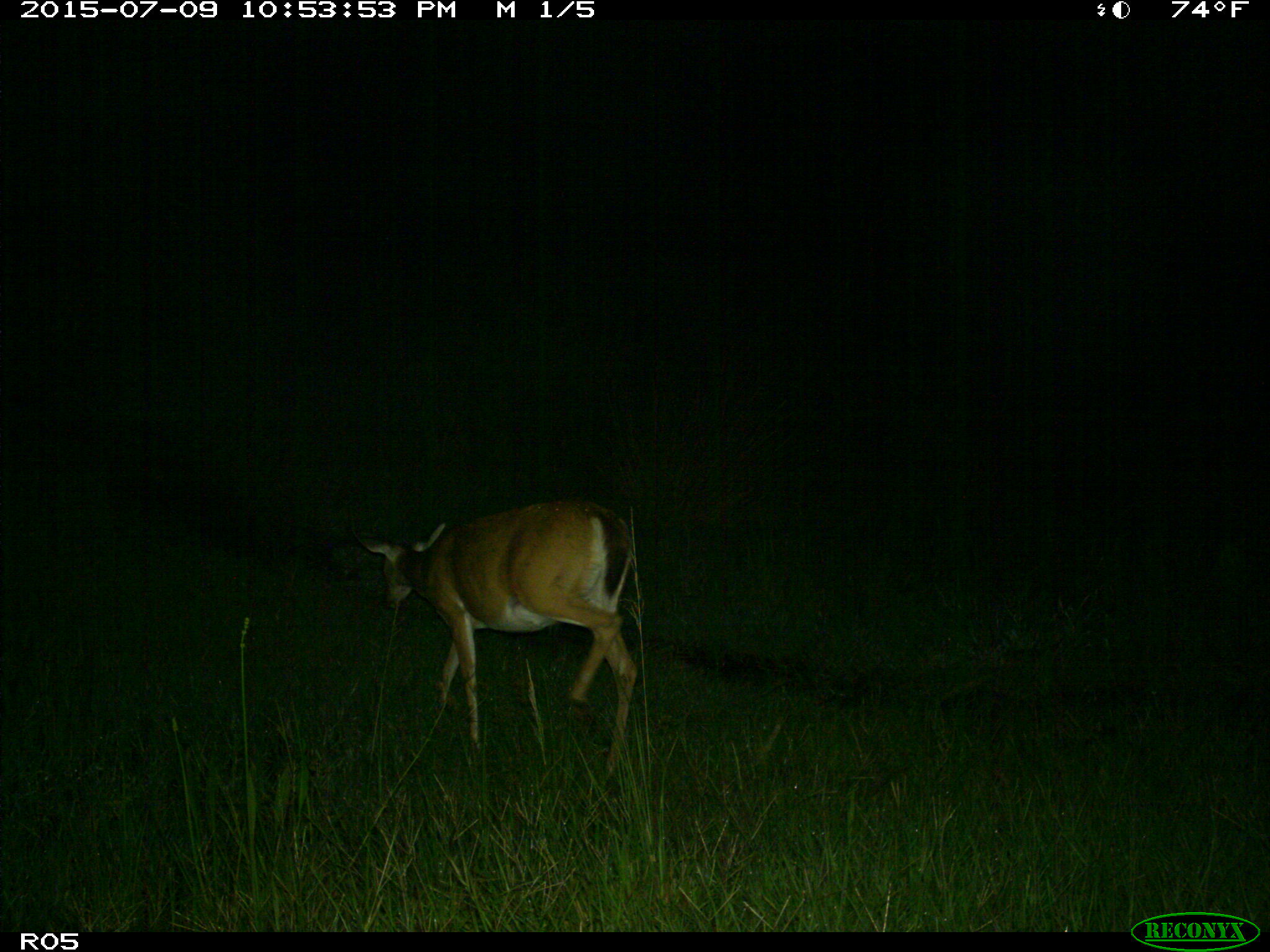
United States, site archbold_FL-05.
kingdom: Animalia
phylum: Chordata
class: Mammalia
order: Artiodactyla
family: Cervidae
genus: Odocoileus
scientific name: Odocoileus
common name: deer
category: unidentified deer